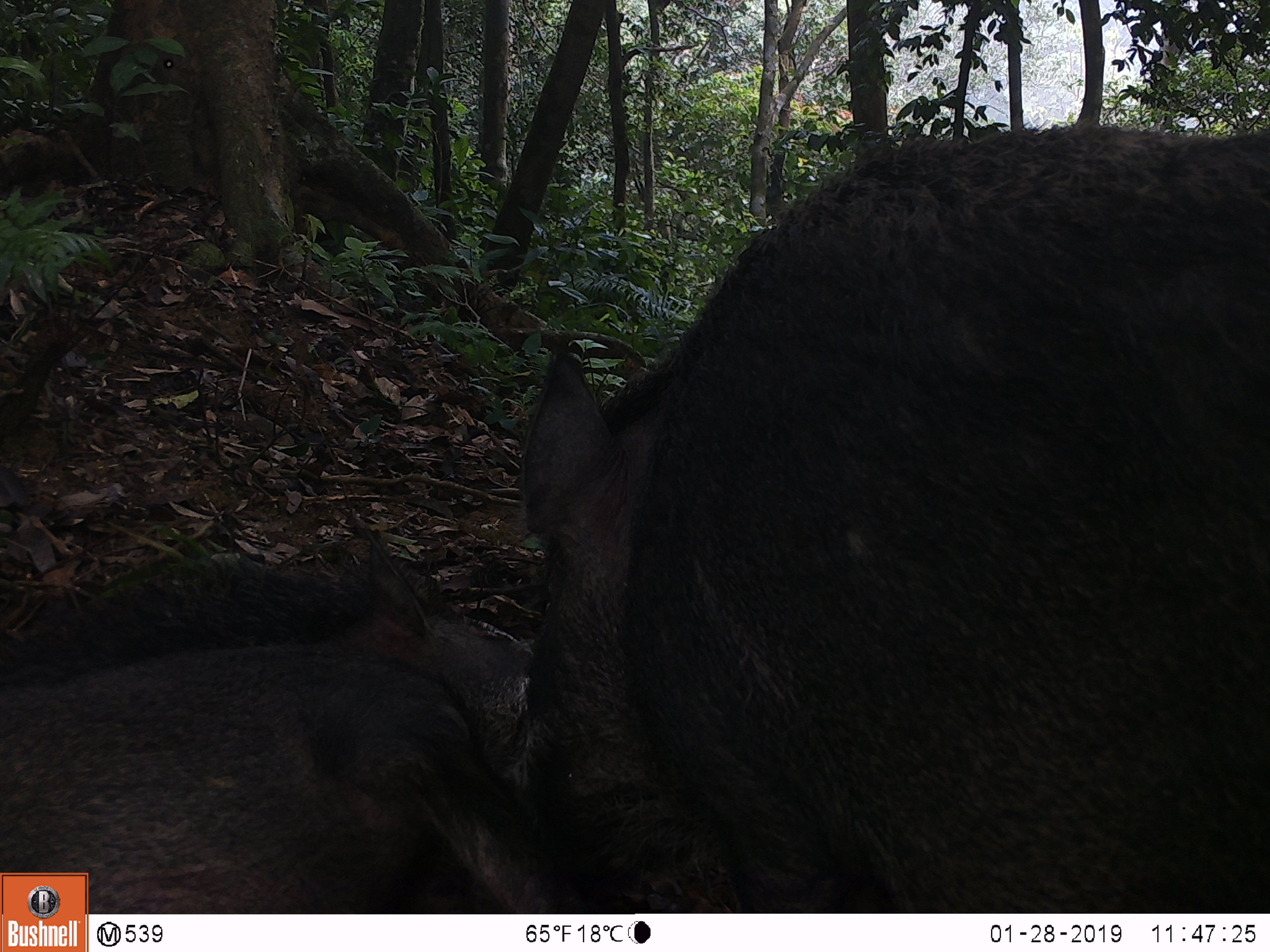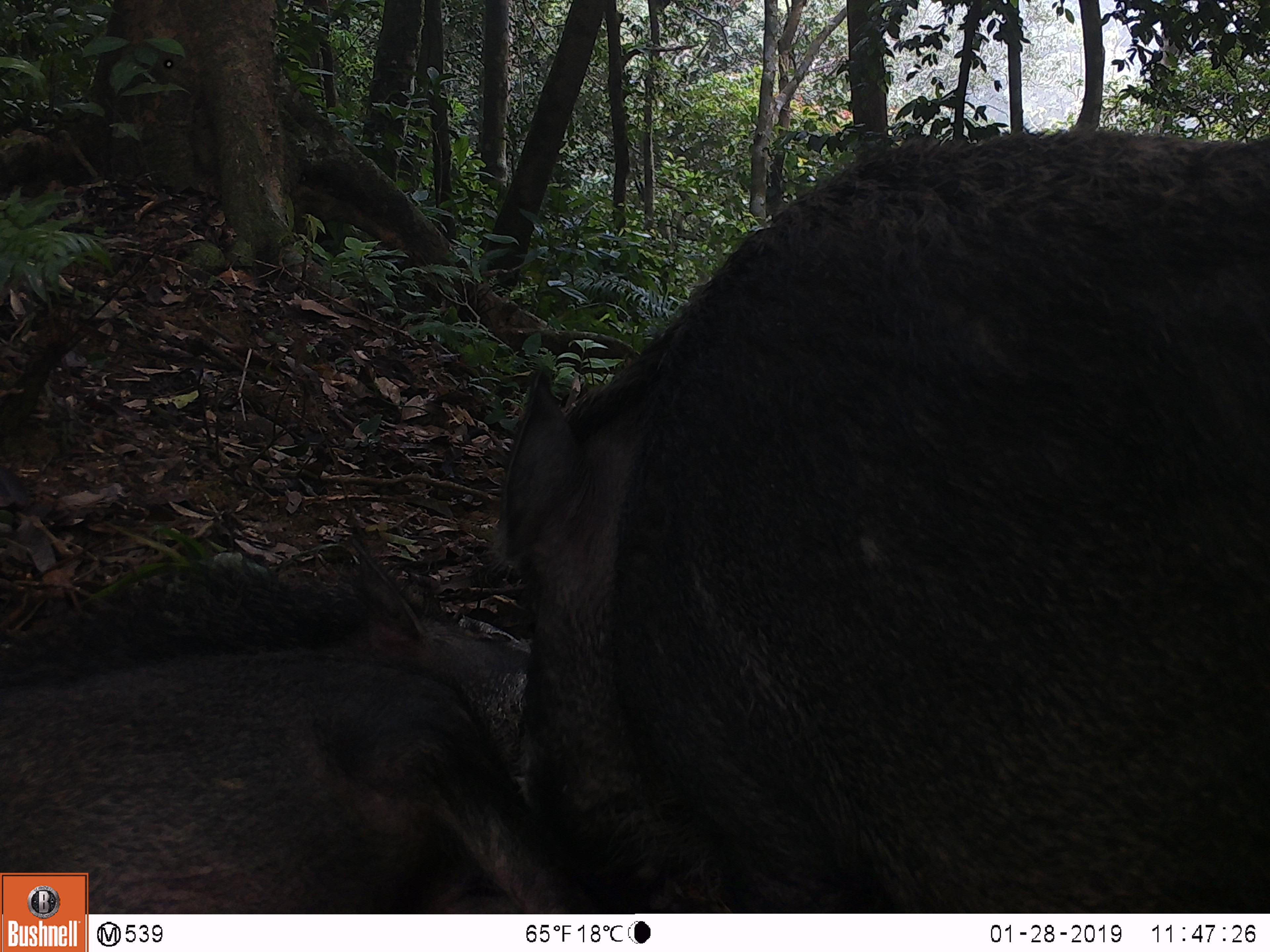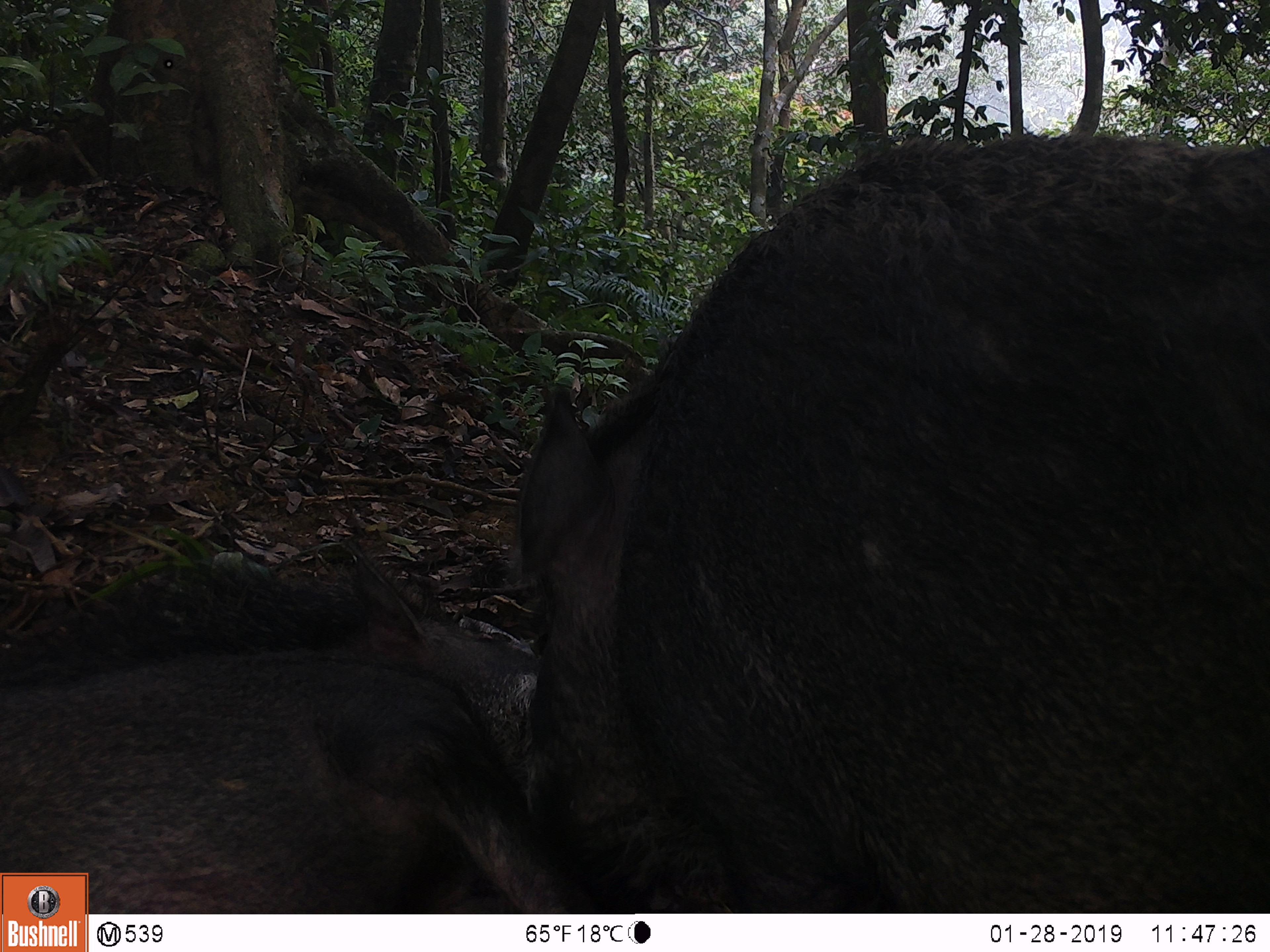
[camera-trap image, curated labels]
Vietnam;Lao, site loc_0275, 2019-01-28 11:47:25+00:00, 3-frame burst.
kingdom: Animalia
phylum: Chordata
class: Mammalia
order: Artiodactyla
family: Suidae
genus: Sus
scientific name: Sus scrofa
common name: eurasian wild pig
Eurasian wild pig (Sus scrofa). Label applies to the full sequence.